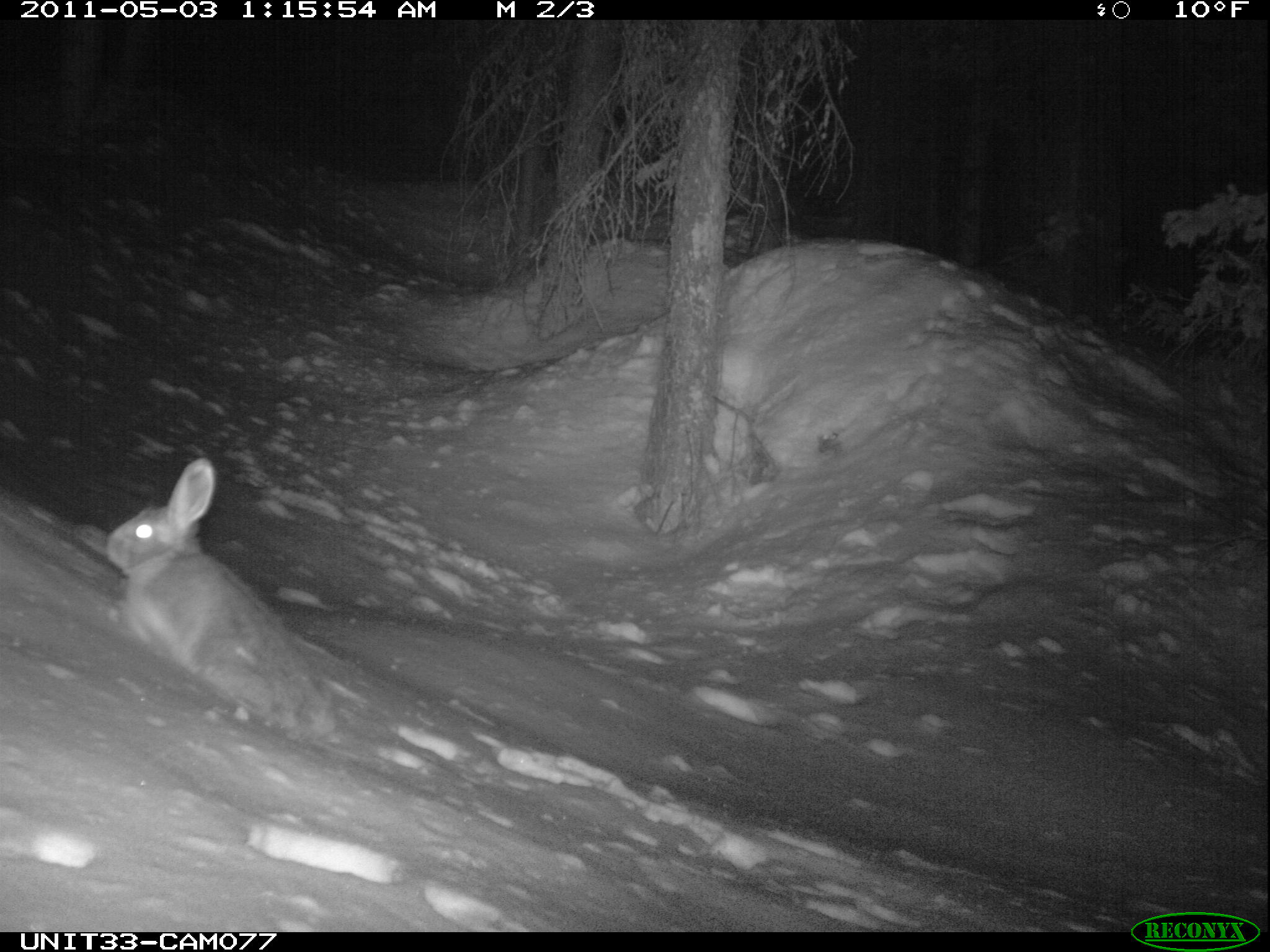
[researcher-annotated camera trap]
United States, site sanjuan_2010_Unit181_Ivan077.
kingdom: Animalia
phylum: Chordata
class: Mammalia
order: Lagomorpha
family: Leporidae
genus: Lepus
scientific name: Lepus americanus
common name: snowshoe hare